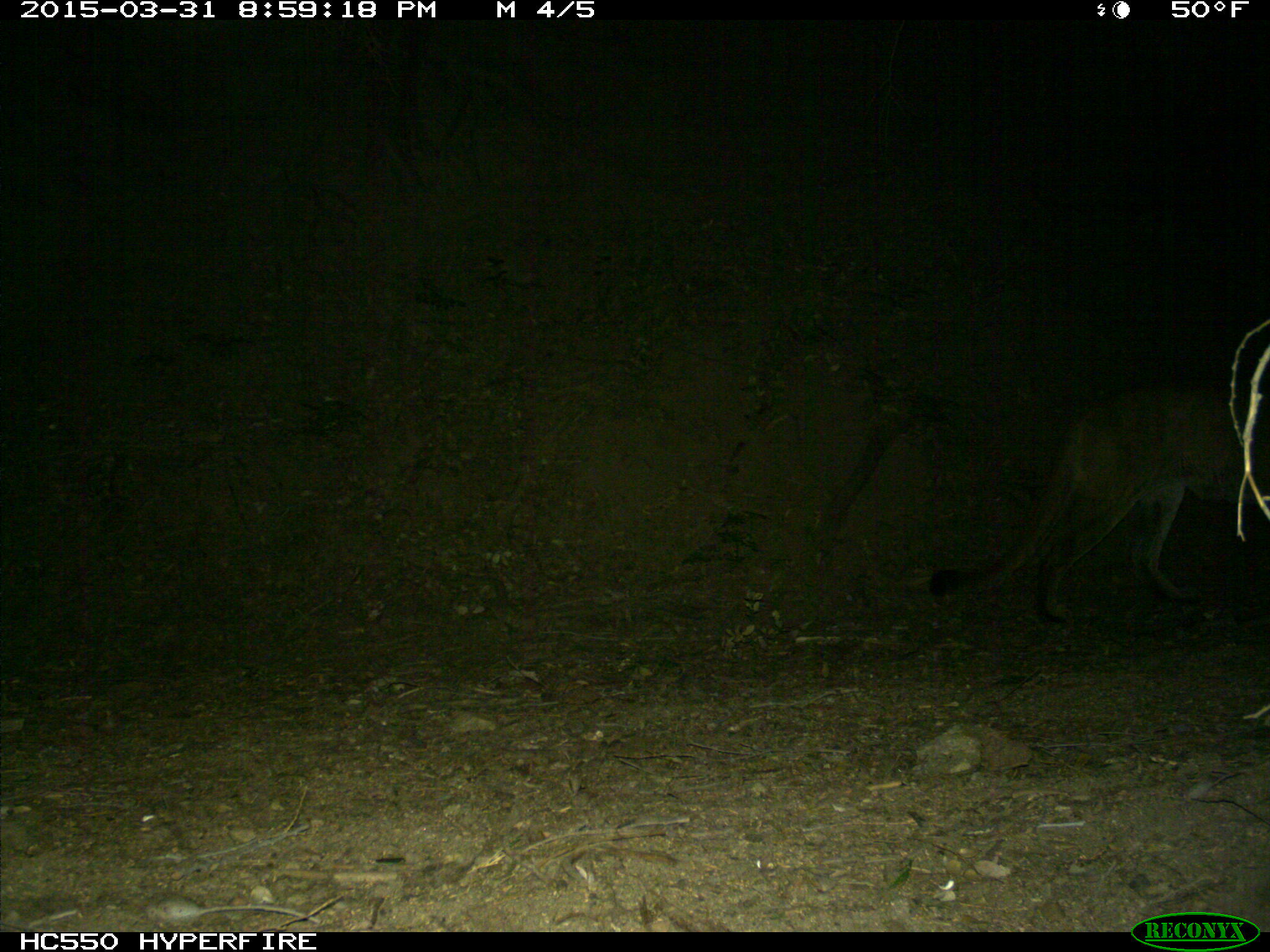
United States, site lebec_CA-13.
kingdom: Animalia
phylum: Chordata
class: Mammalia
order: Carnivora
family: Felidae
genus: Puma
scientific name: Puma concolor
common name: mountain lion